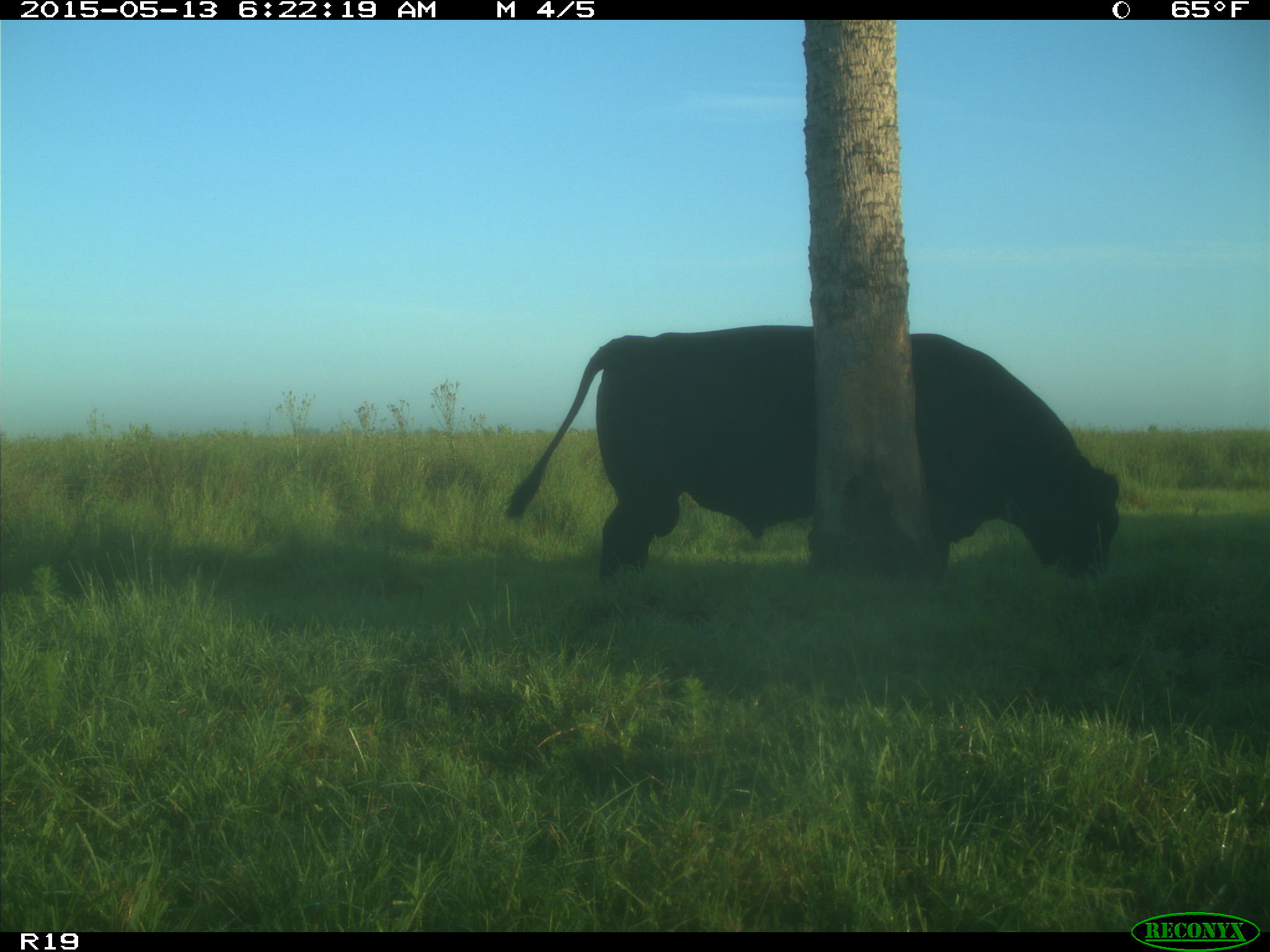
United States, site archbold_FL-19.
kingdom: Animalia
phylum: Chordata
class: Mammalia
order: Artiodactyla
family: Bovidae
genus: Bos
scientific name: Bos taurus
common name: domestic cow